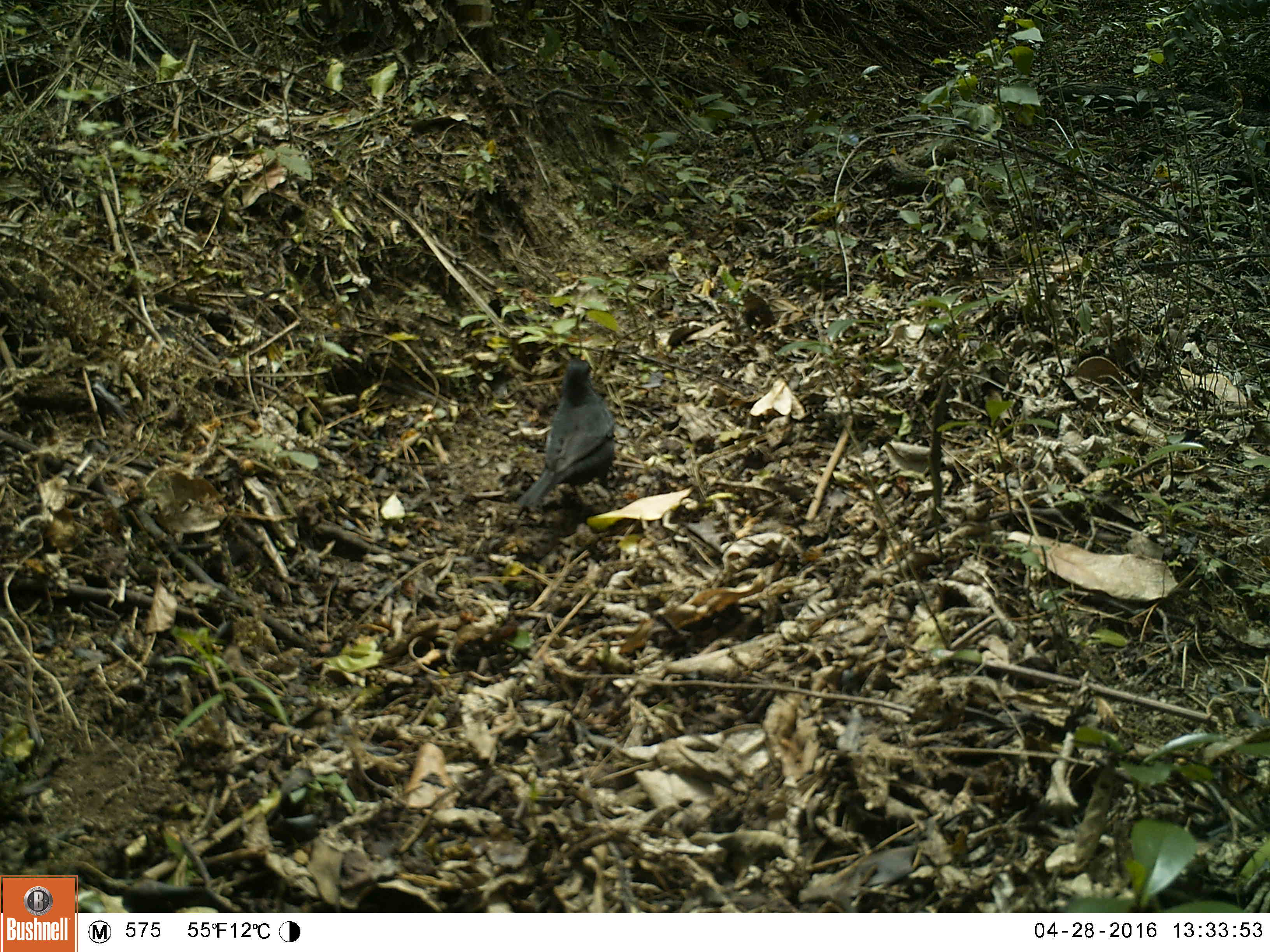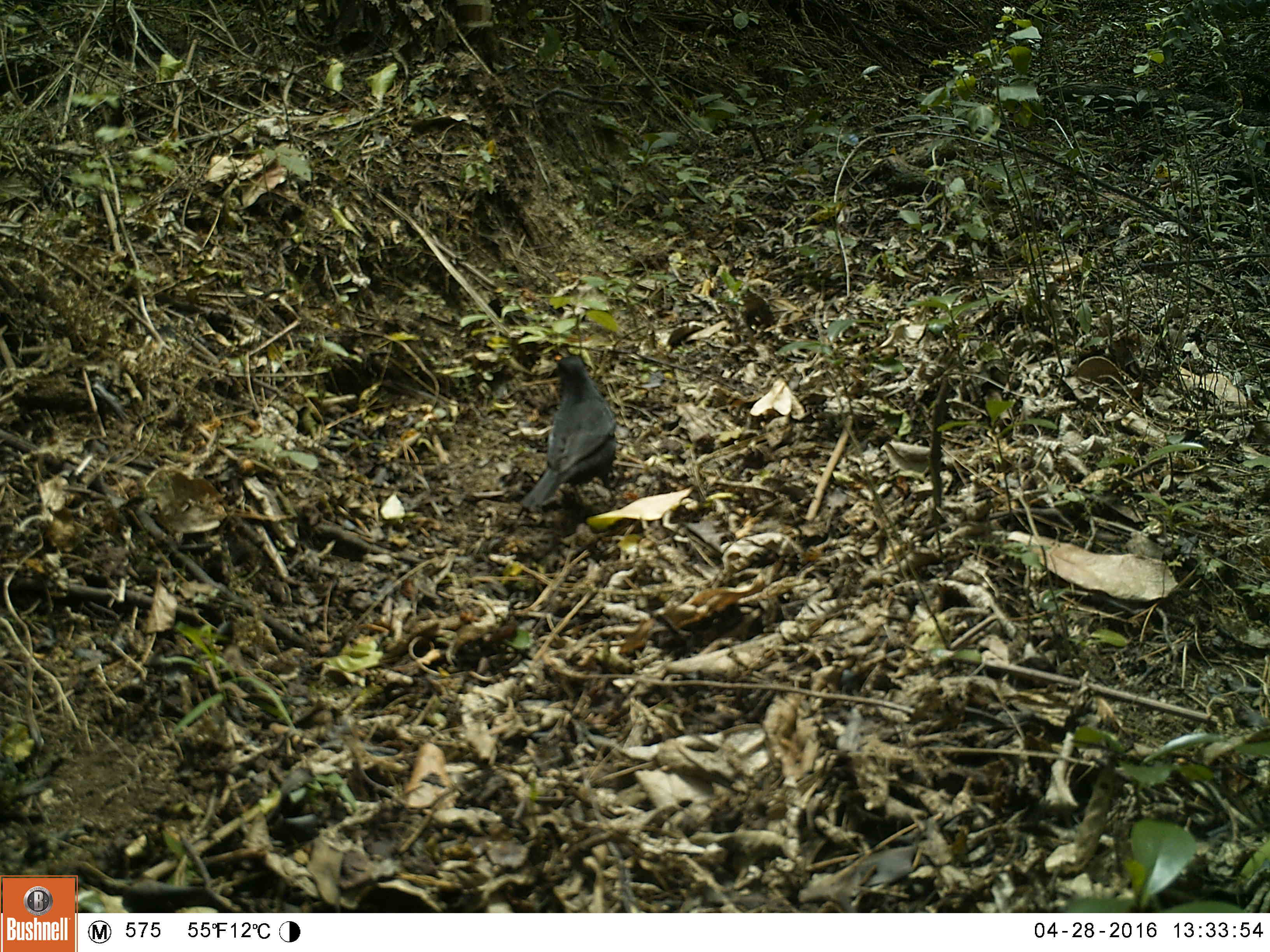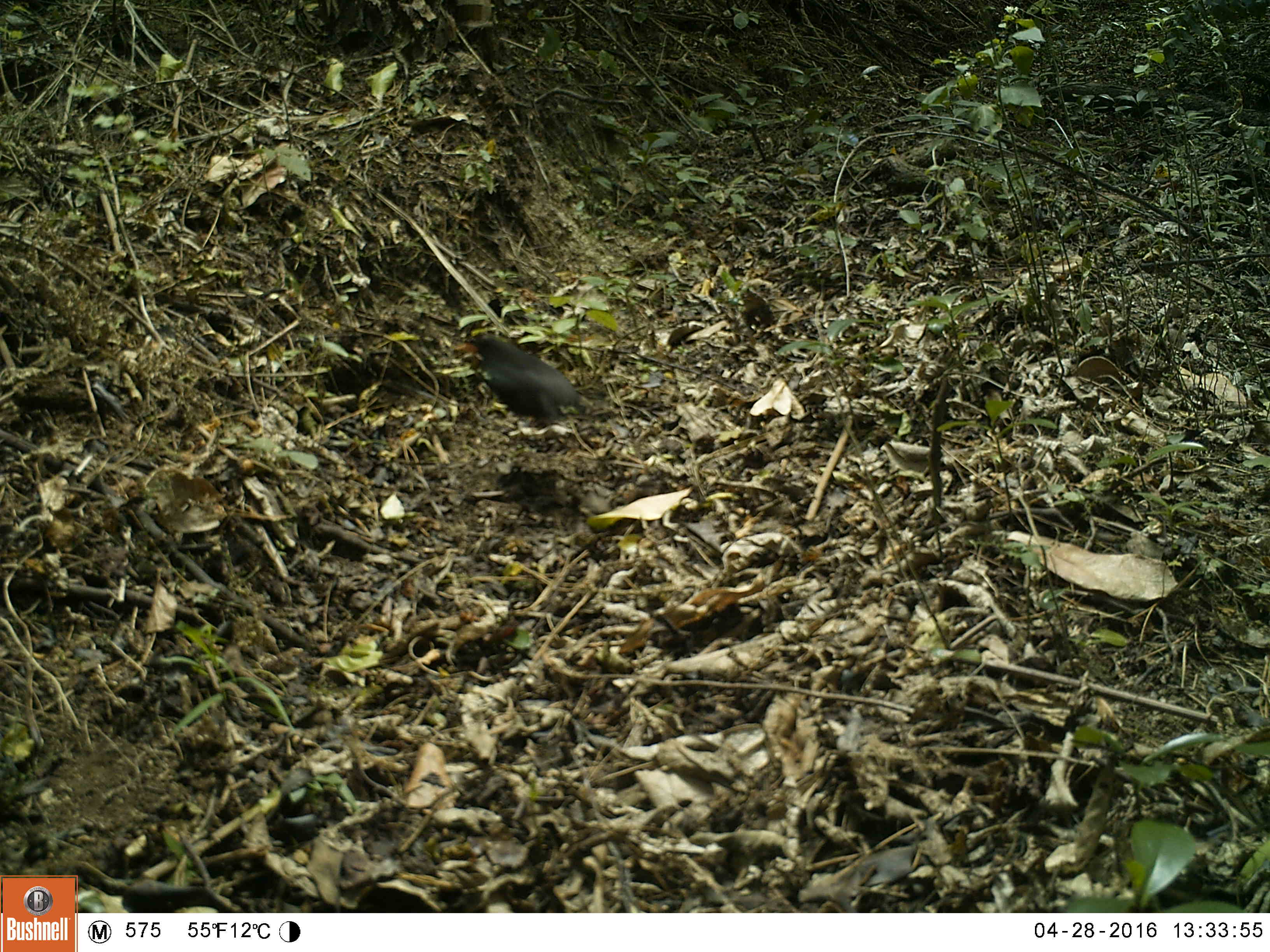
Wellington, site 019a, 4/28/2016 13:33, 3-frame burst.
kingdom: Animalia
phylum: Chordata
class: Aves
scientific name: Aves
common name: bird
Bird (Aves).